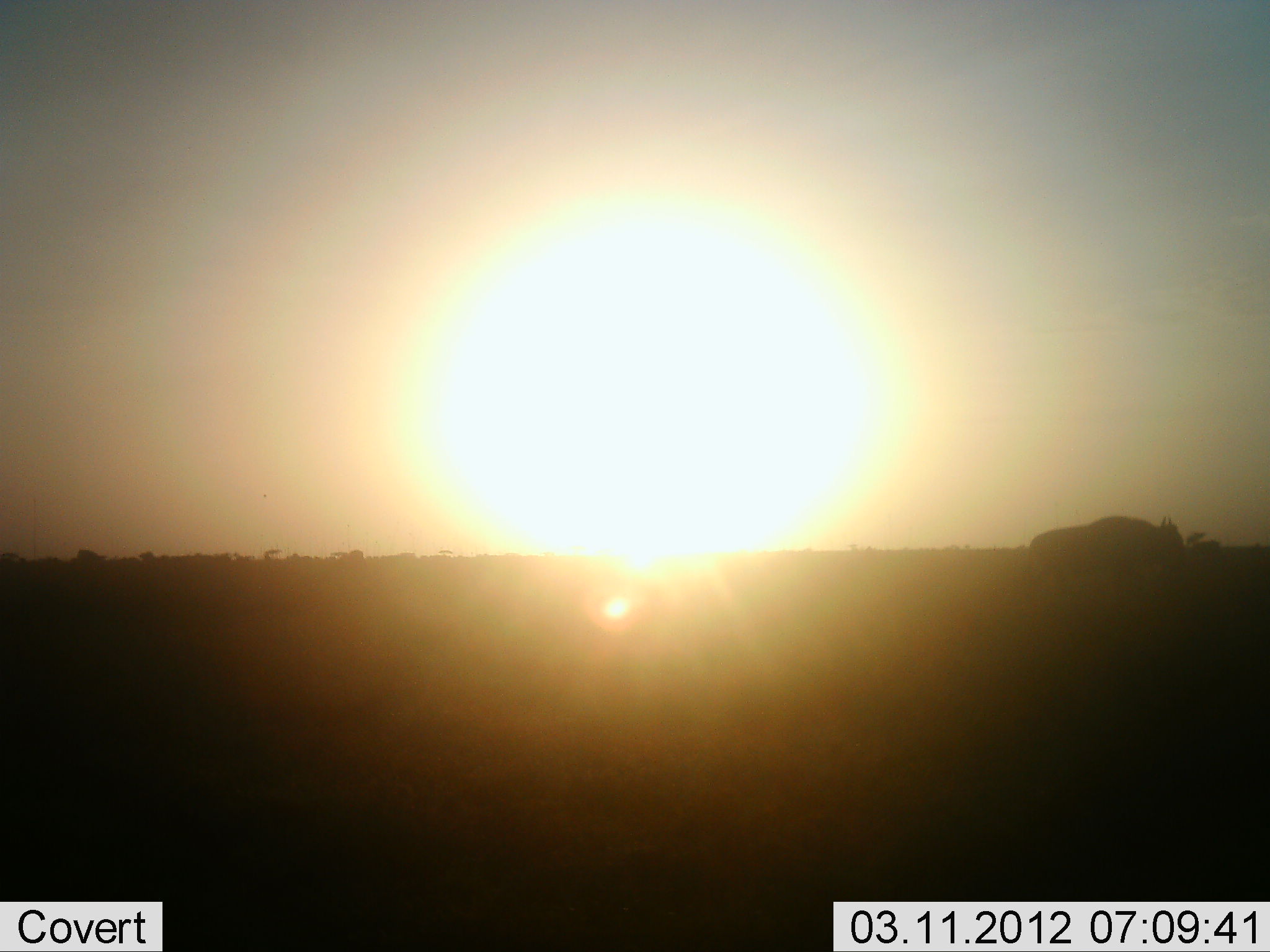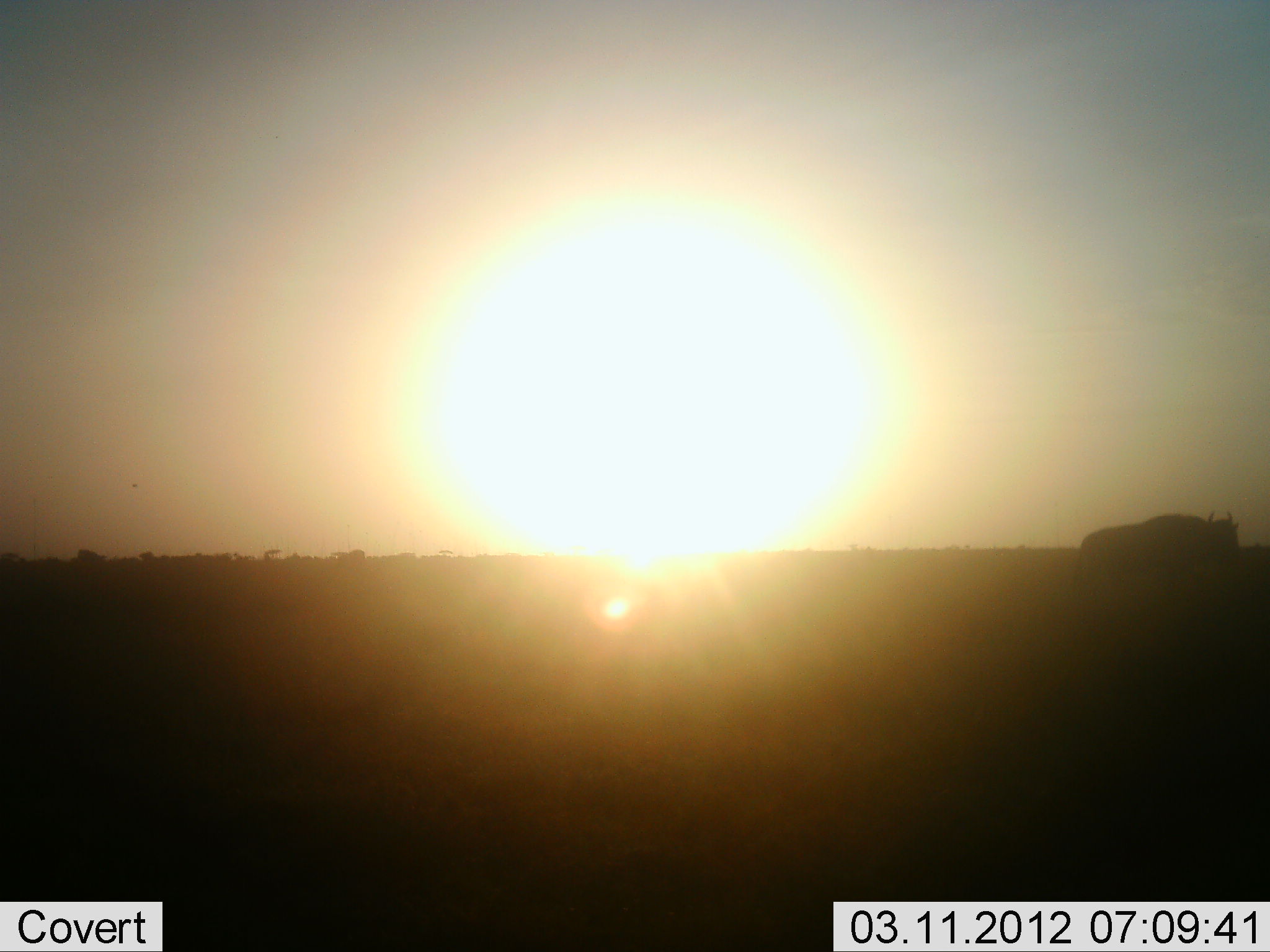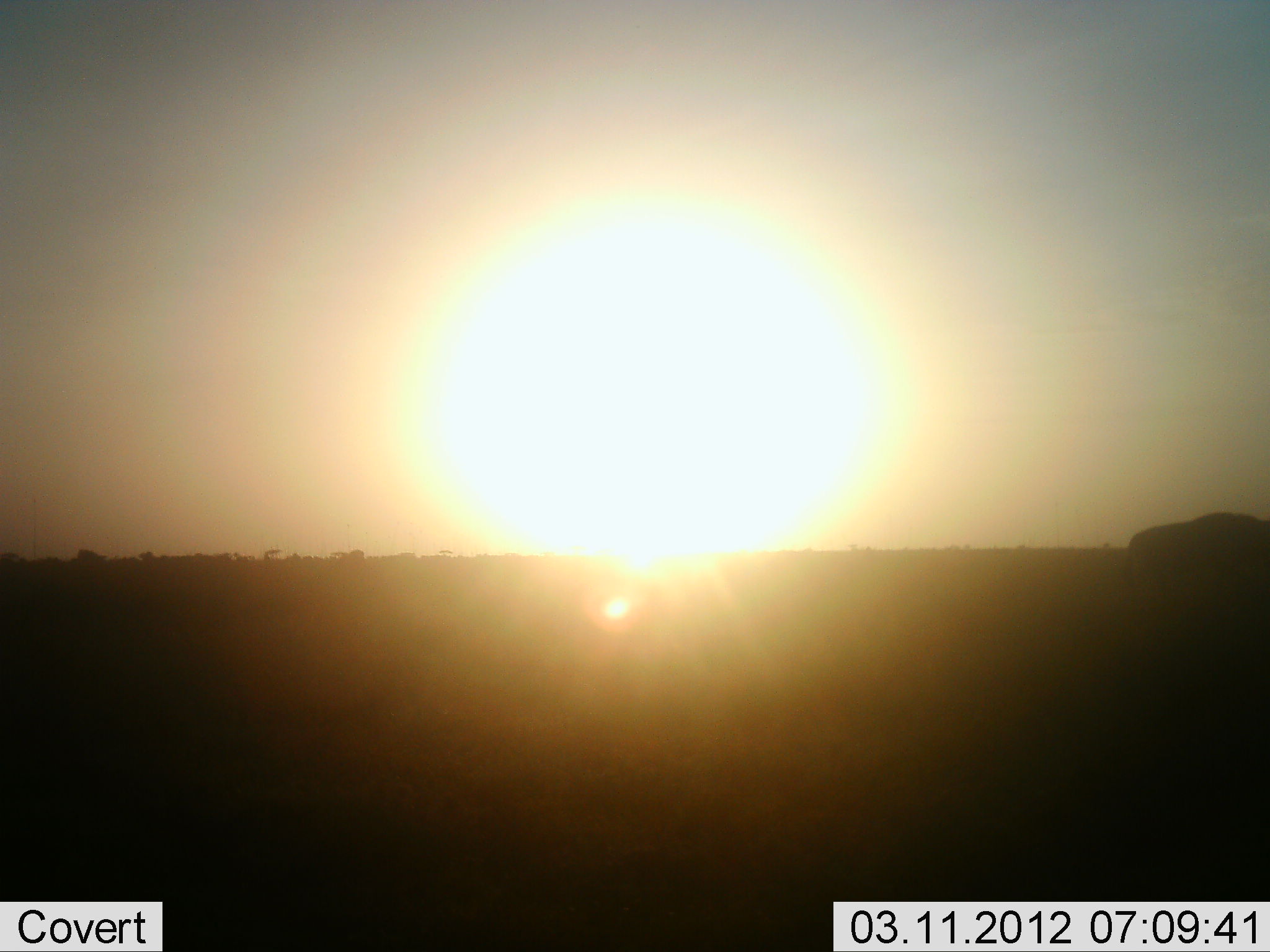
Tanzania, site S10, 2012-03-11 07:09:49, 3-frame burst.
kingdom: Animalia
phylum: Chordata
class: Mammalia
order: Artiodactyla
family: Bovidae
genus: Connochaetes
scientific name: Connochaetes taurinus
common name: blue wildebeest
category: wildebeest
Wildebeest (blue wildebeest) (Connochaetes taurinus), count 1. Behavior (volunteer vote fractions): standing 4%, resting 0%, moving 96%, interacting 0%. Young present (vote fraction): 0%. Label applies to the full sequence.